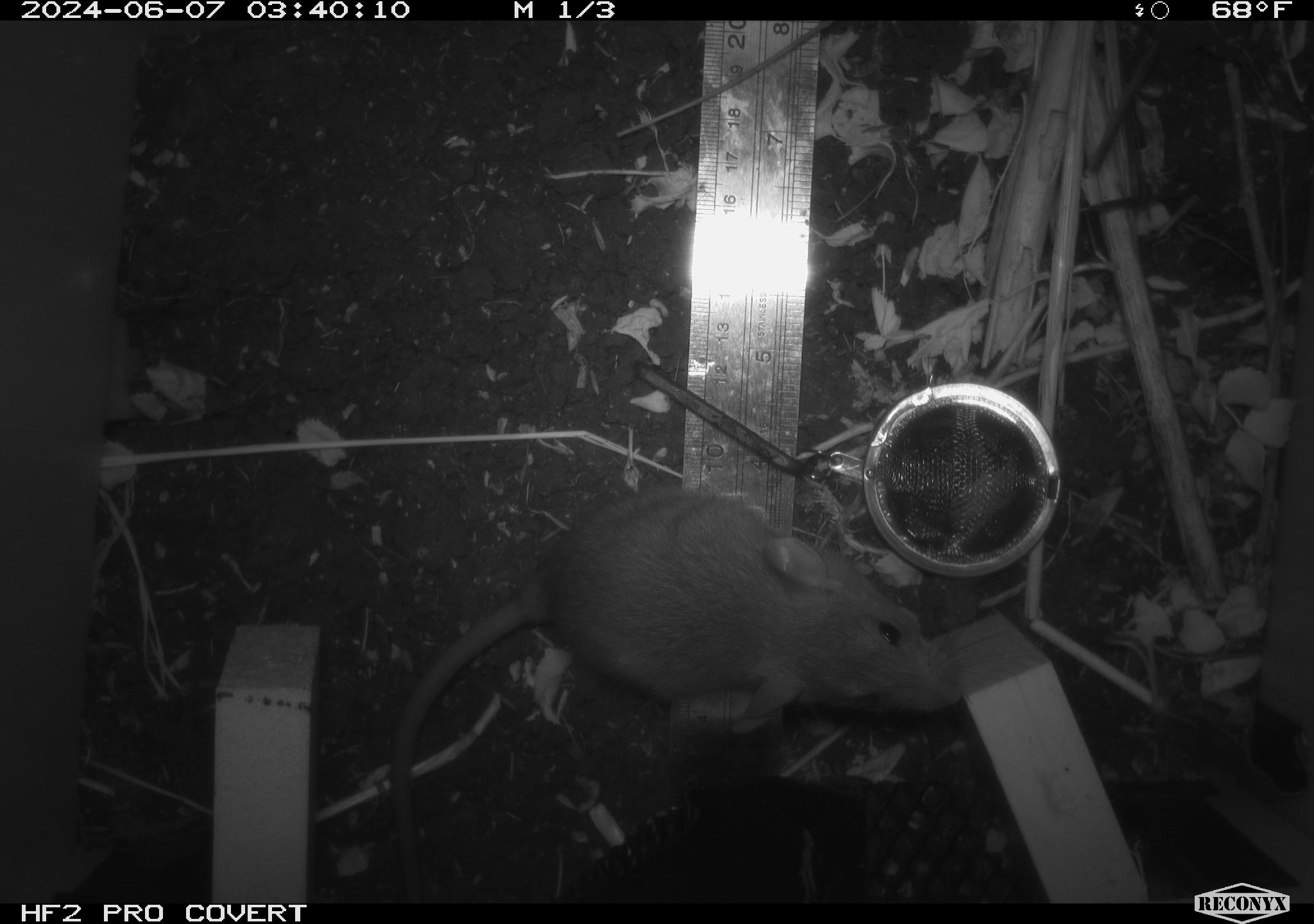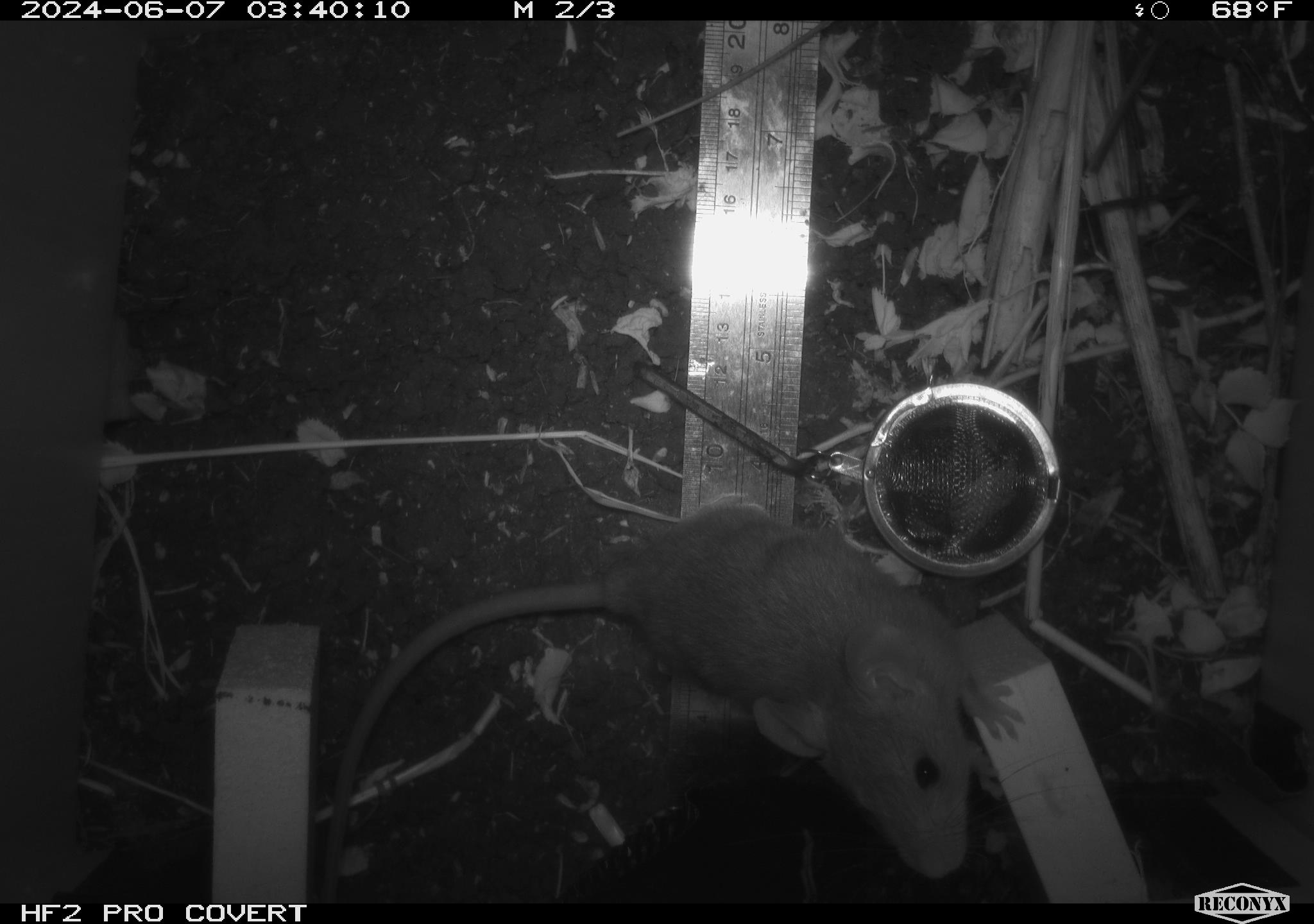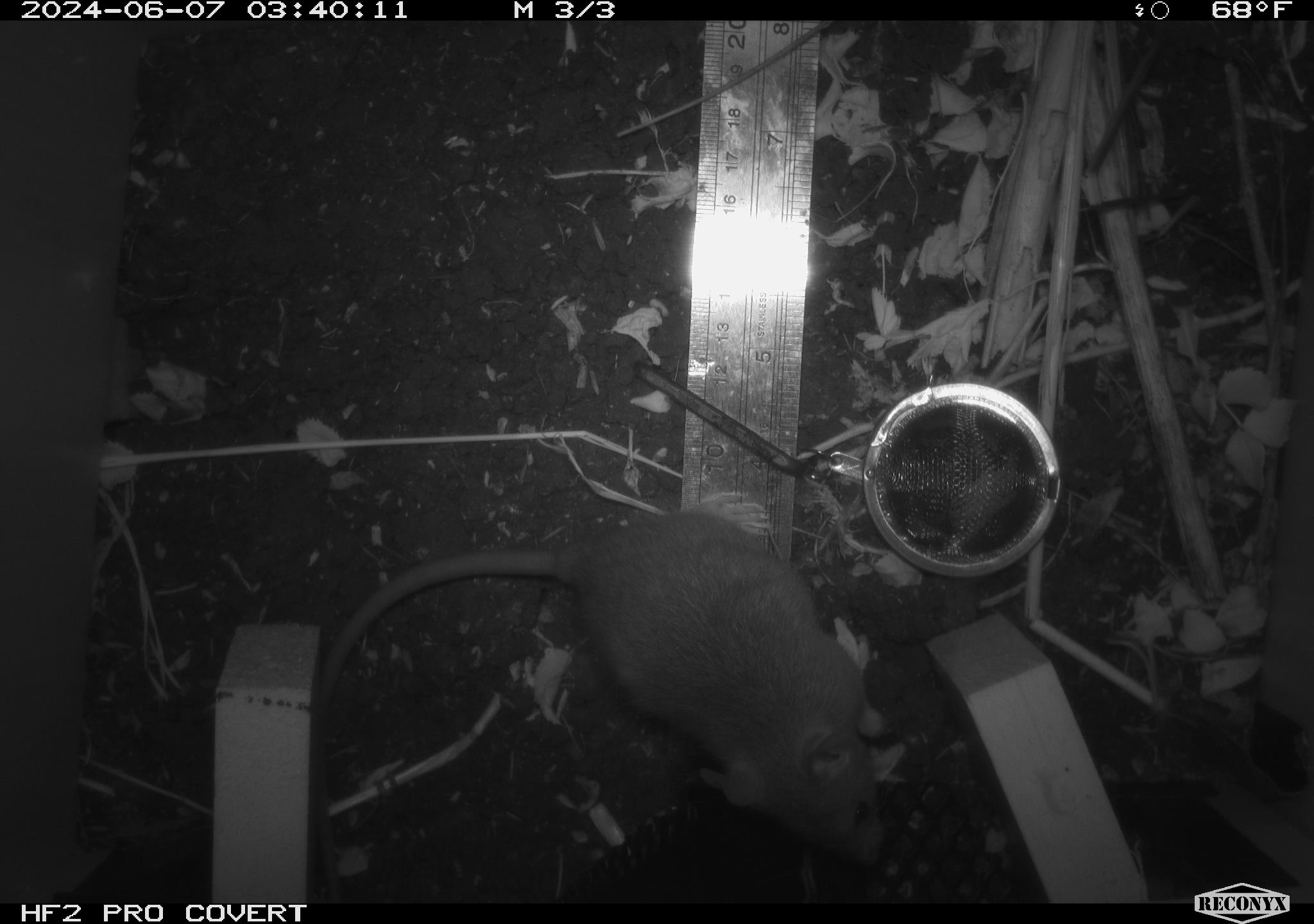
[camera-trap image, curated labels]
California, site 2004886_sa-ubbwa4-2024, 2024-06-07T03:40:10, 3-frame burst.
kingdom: Animalia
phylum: Chordata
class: Mammalia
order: Rodentia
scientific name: Rodentia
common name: woodrat or rat or mouse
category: woodrat or rat or mouse species